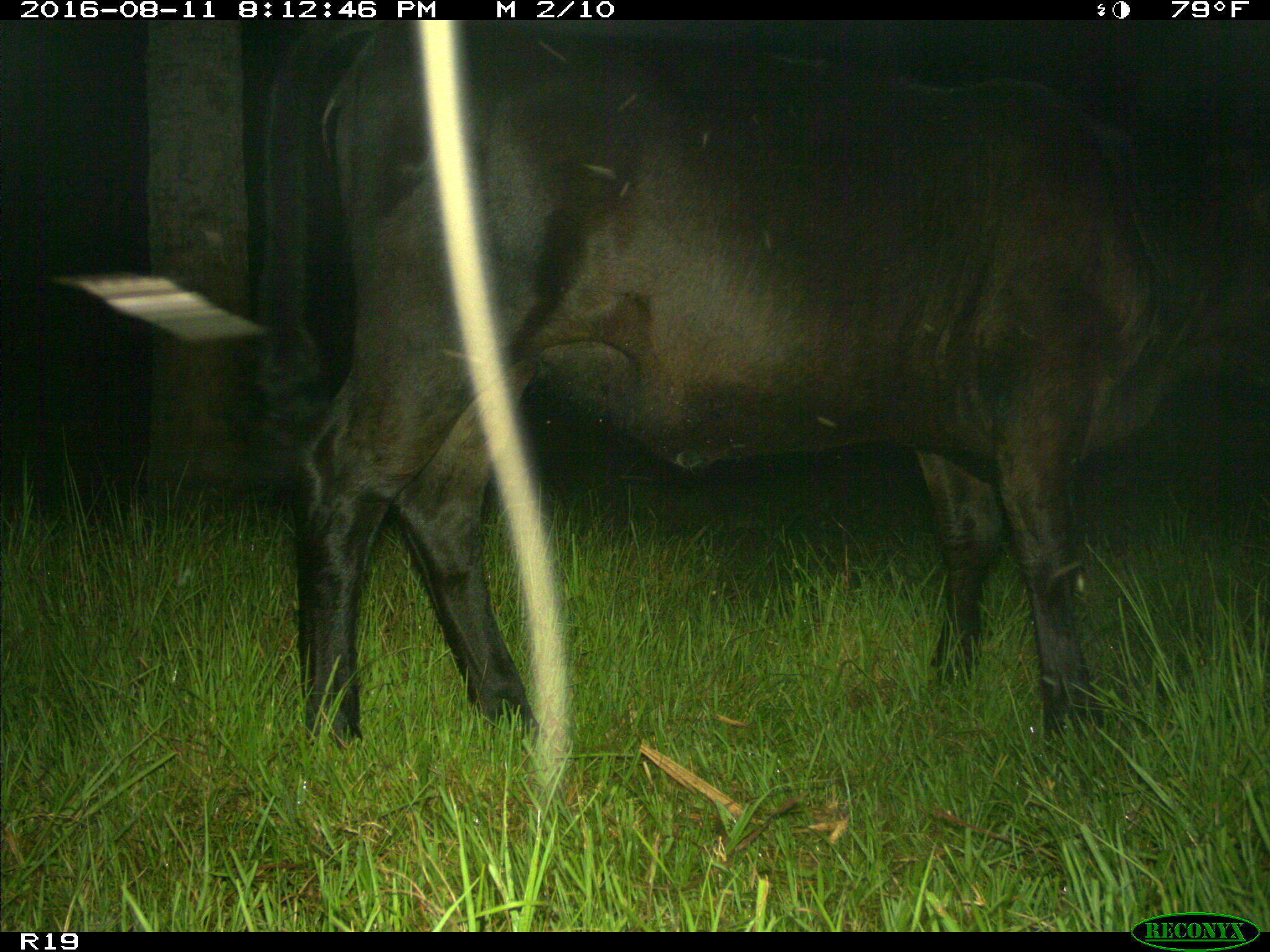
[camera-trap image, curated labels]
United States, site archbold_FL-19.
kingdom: Animalia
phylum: Chordata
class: Mammalia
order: Artiodactyla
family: Bovidae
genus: Bos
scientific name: Bos taurus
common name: domestic cow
Bos taurus (domestic cow).